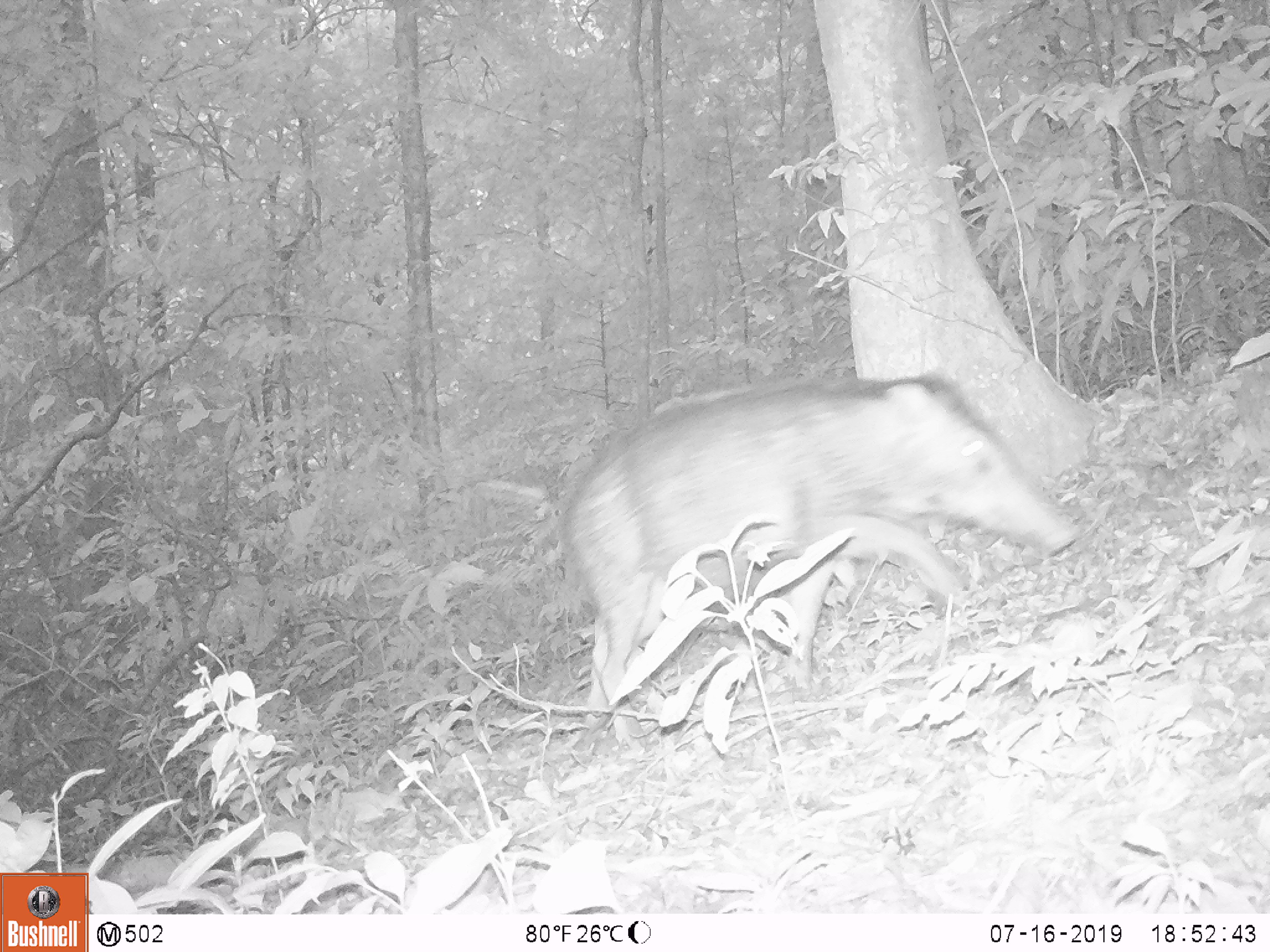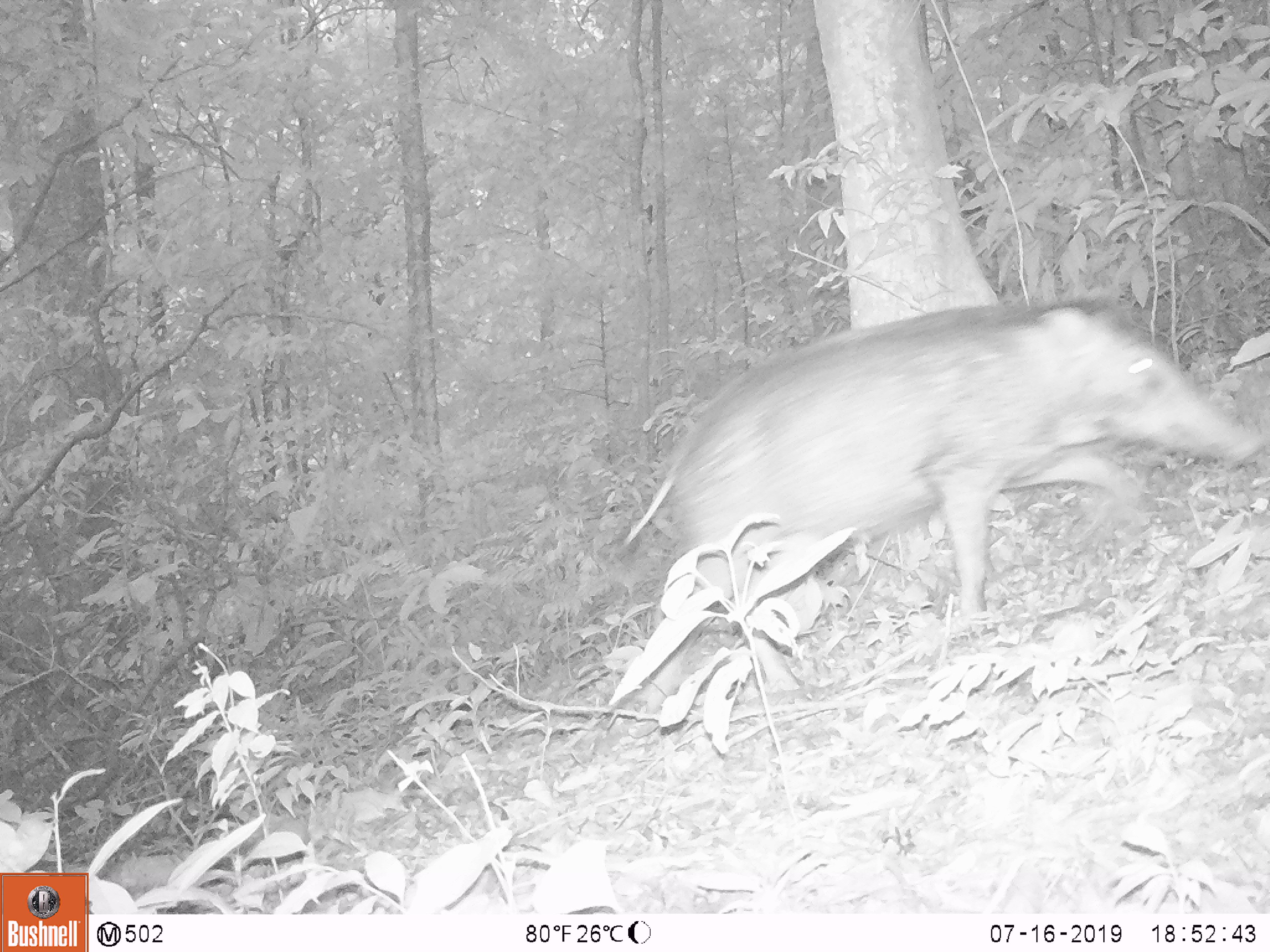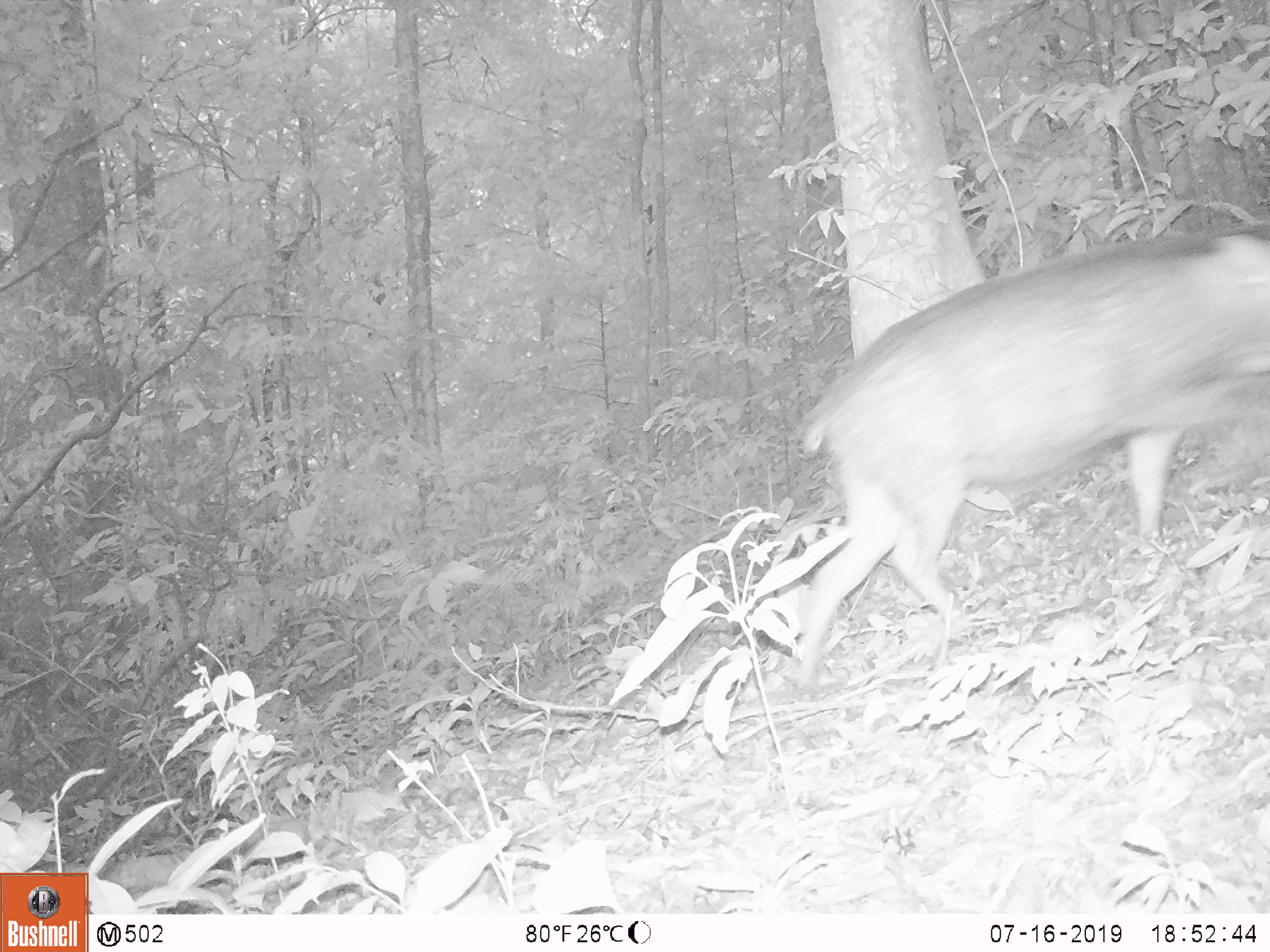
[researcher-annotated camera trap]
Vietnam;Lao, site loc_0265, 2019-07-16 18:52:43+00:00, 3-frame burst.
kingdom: Animalia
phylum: Chordata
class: Mammalia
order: Artiodactyla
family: Suidae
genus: Sus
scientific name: Sus scrofa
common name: eurasian wild pig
Eurasian wild pig (Sus scrofa). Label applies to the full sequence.